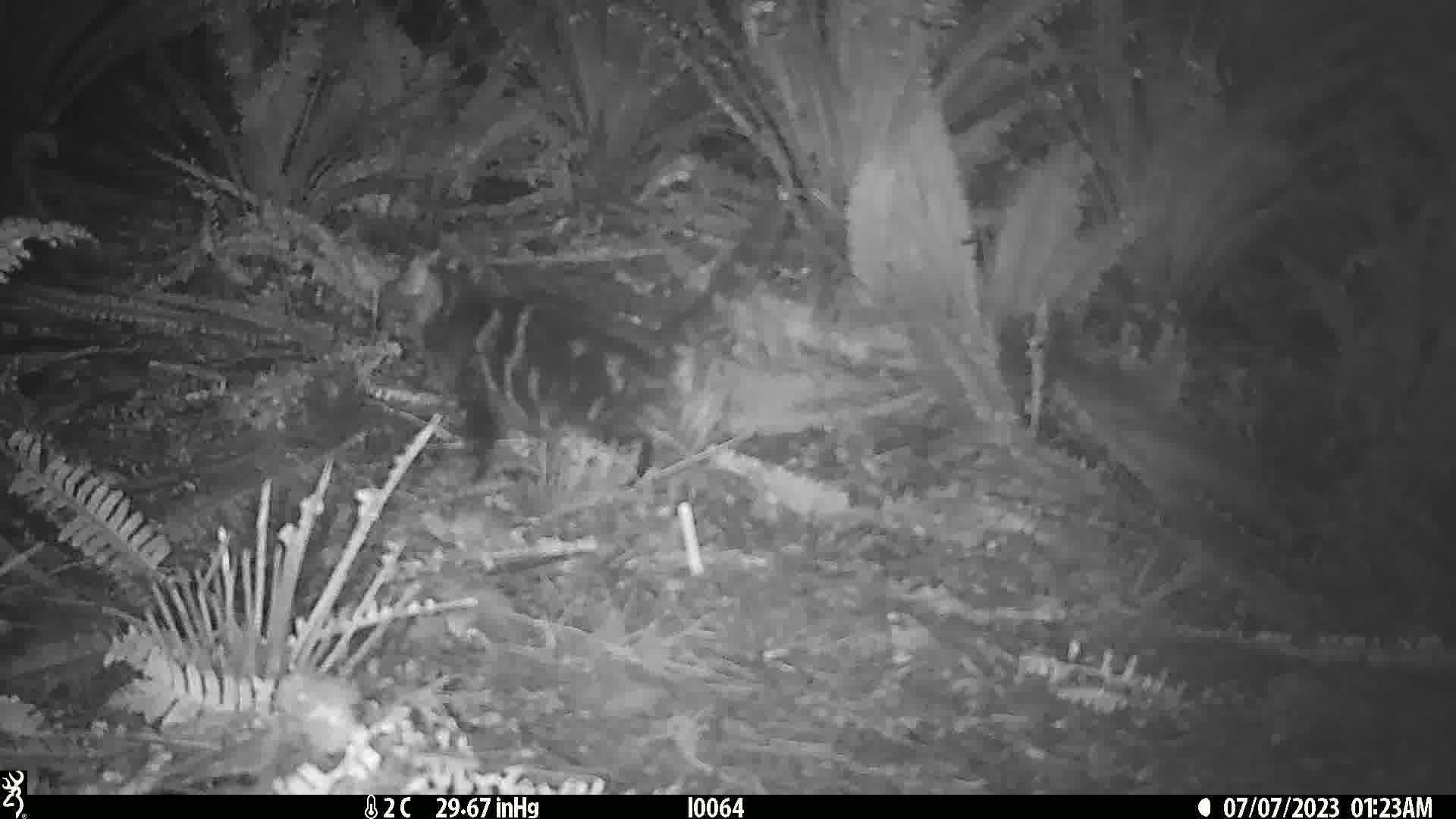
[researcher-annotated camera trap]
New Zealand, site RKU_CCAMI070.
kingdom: Animalia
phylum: Chordata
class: Mammalia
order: Carnivora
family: Felidae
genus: Felis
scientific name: Felis catus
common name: domestic cat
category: cat